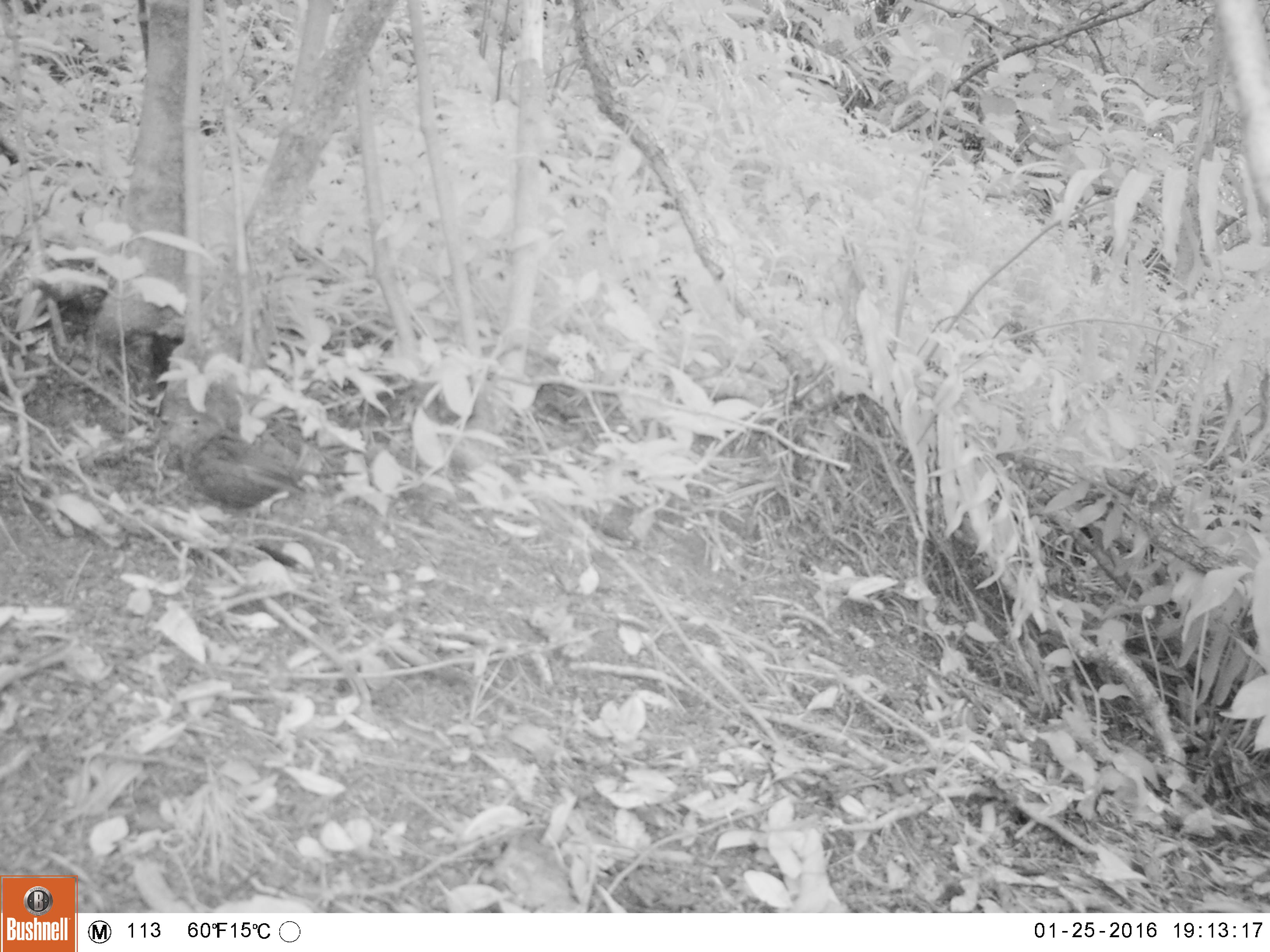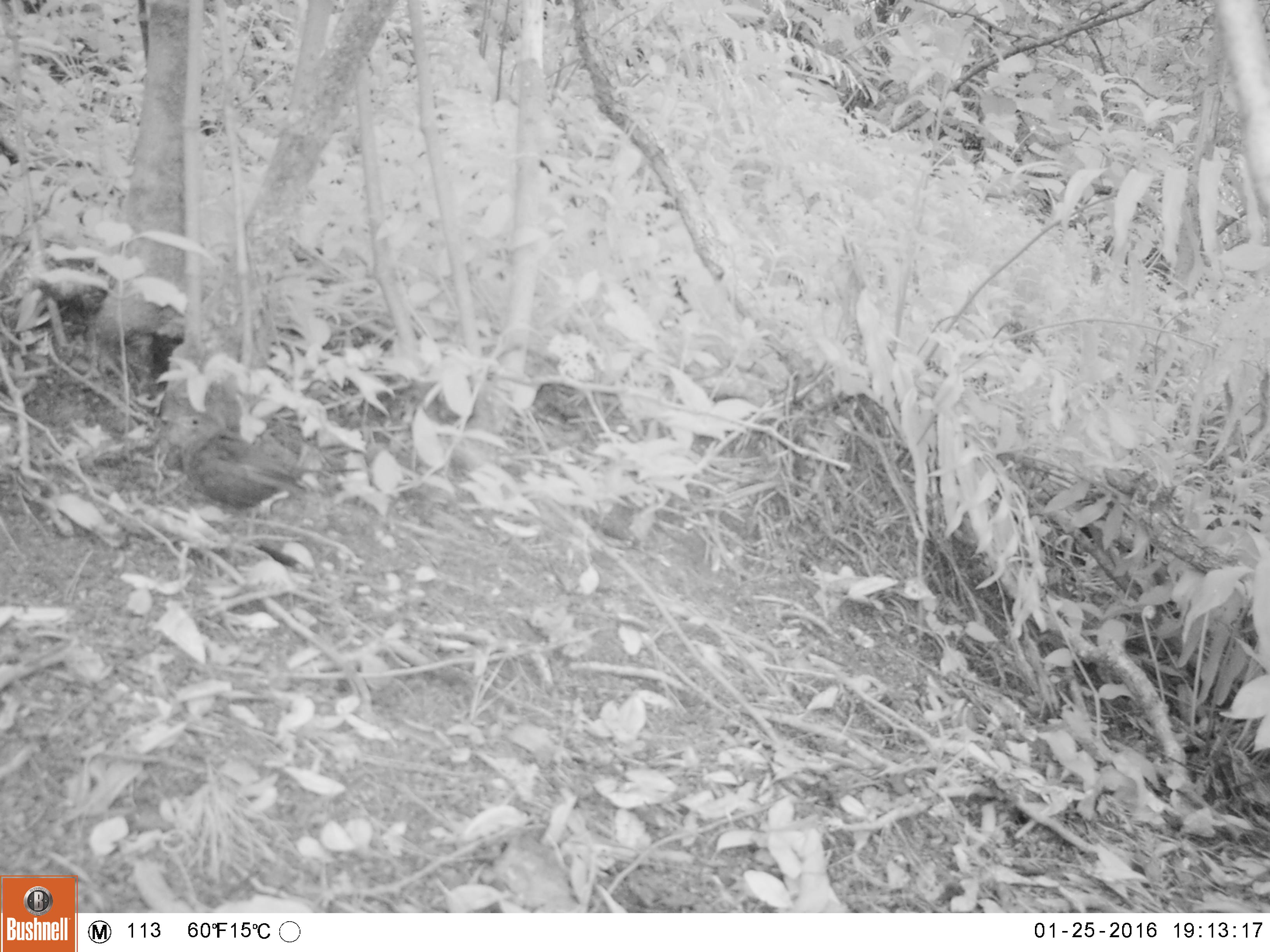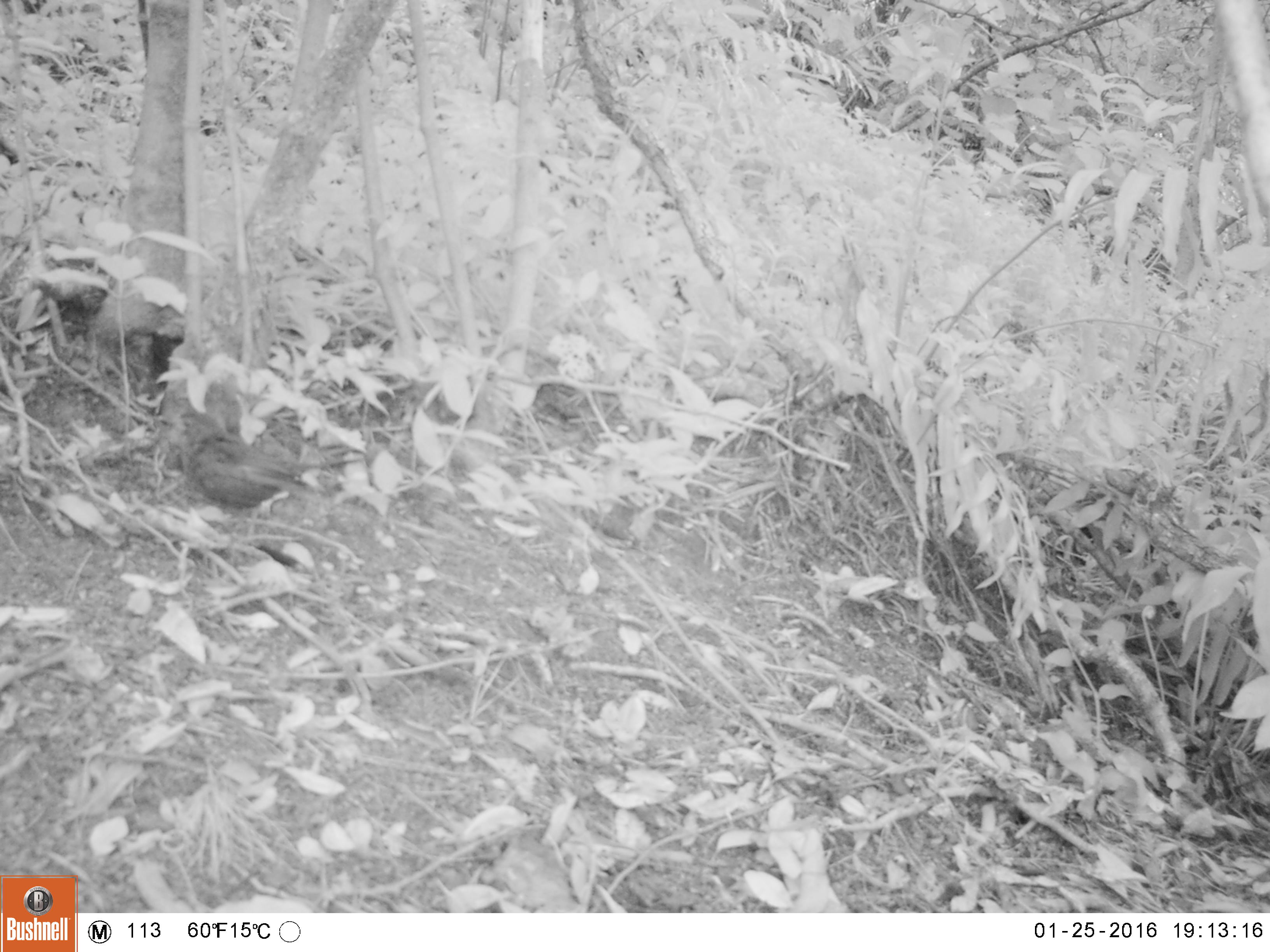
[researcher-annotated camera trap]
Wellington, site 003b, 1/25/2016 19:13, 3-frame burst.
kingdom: Animalia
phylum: Chordata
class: Aves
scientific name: Aves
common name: bird